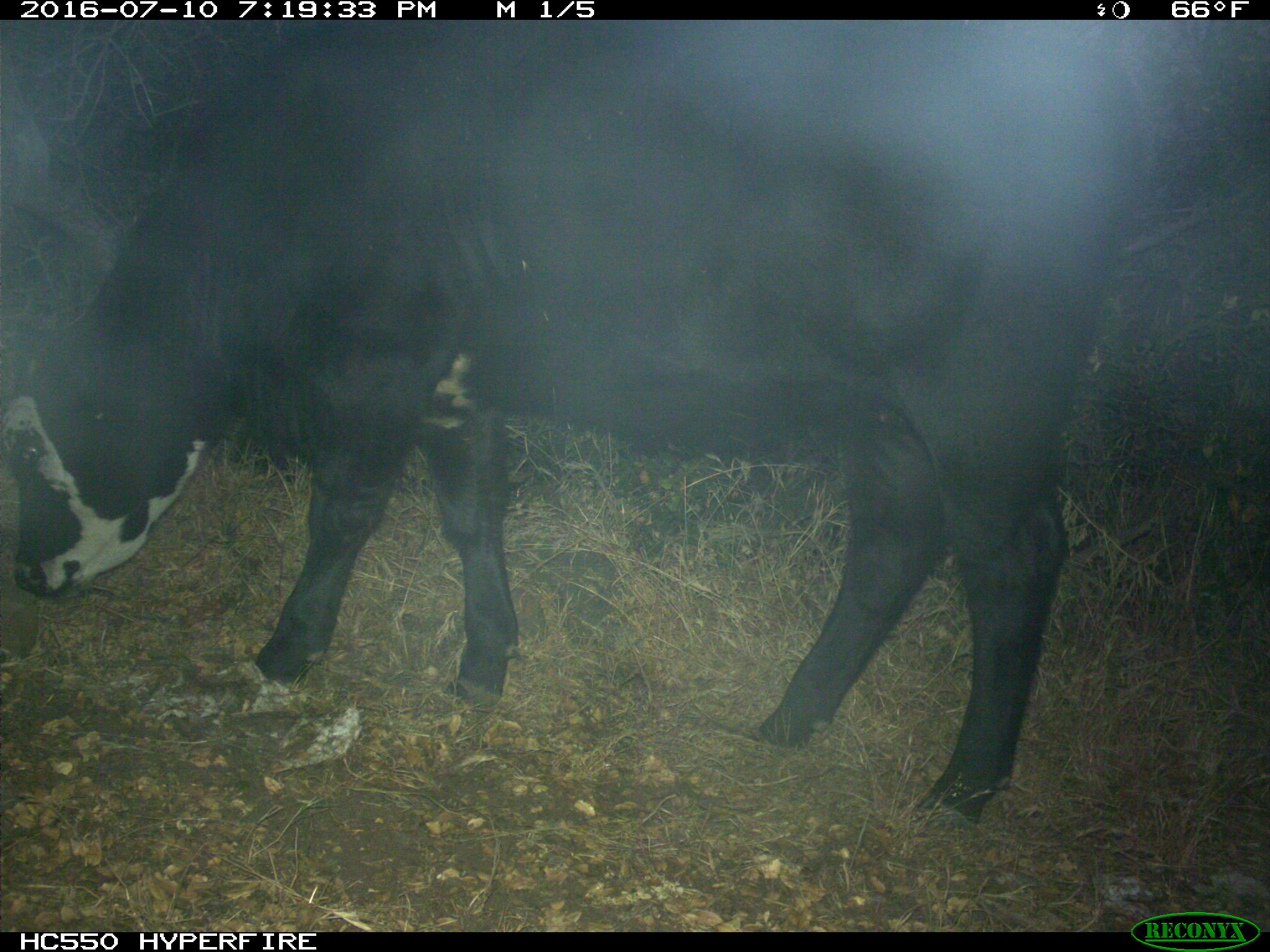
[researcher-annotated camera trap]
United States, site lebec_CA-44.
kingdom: Animalia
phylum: Chordata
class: Mammalia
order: Artiodactyla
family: Bovidae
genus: Bos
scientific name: Bos taurus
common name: domestic cow